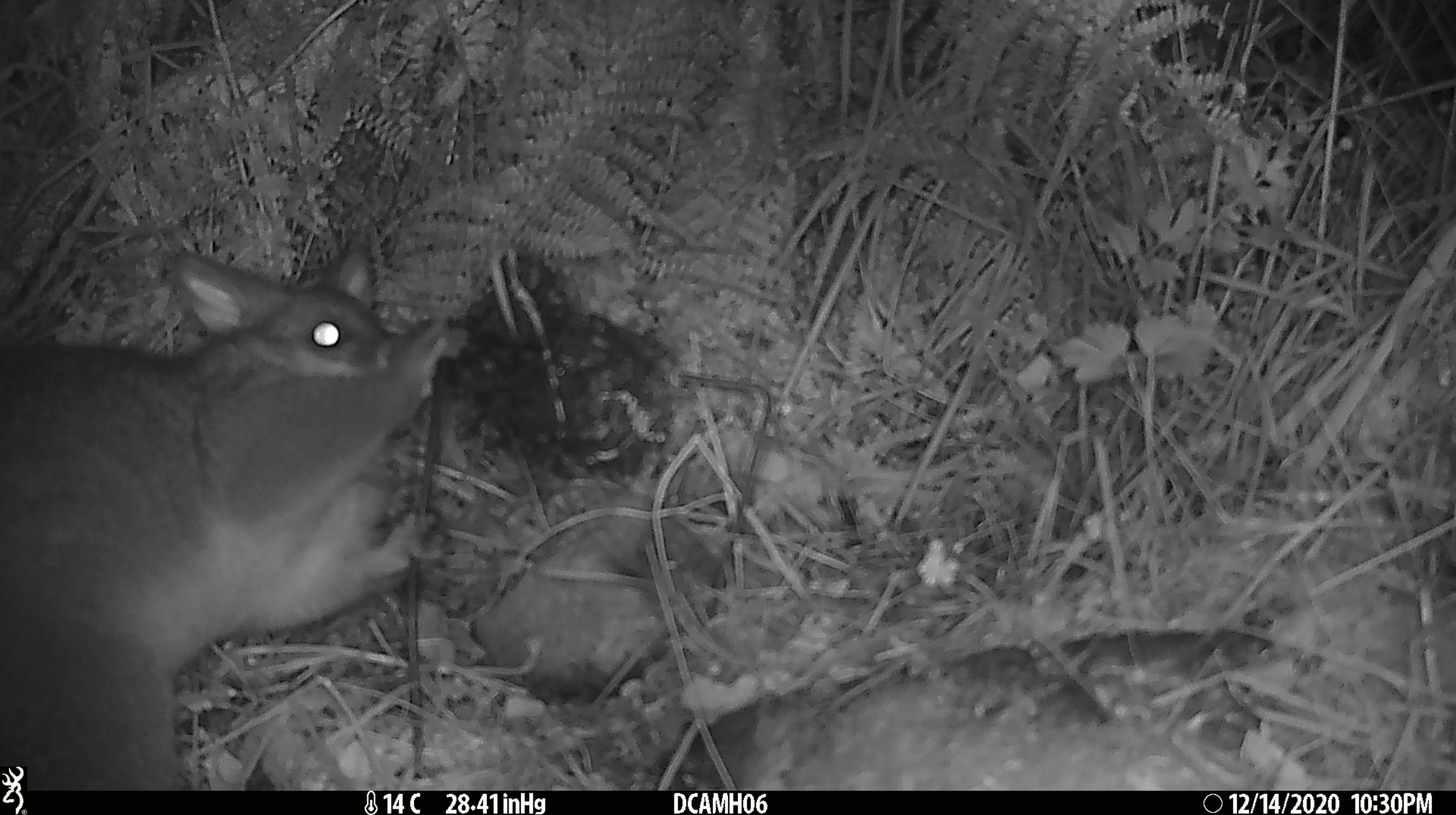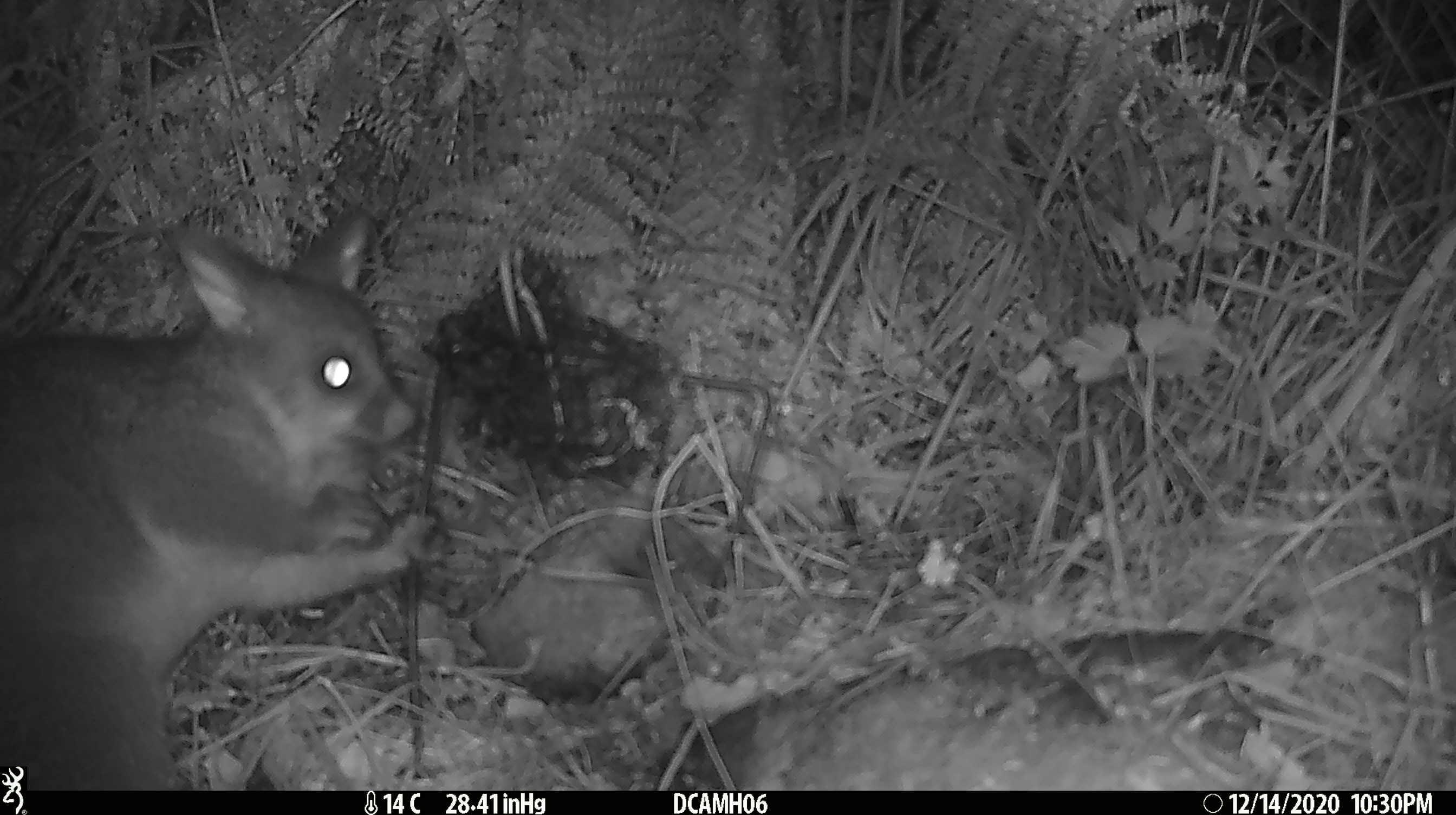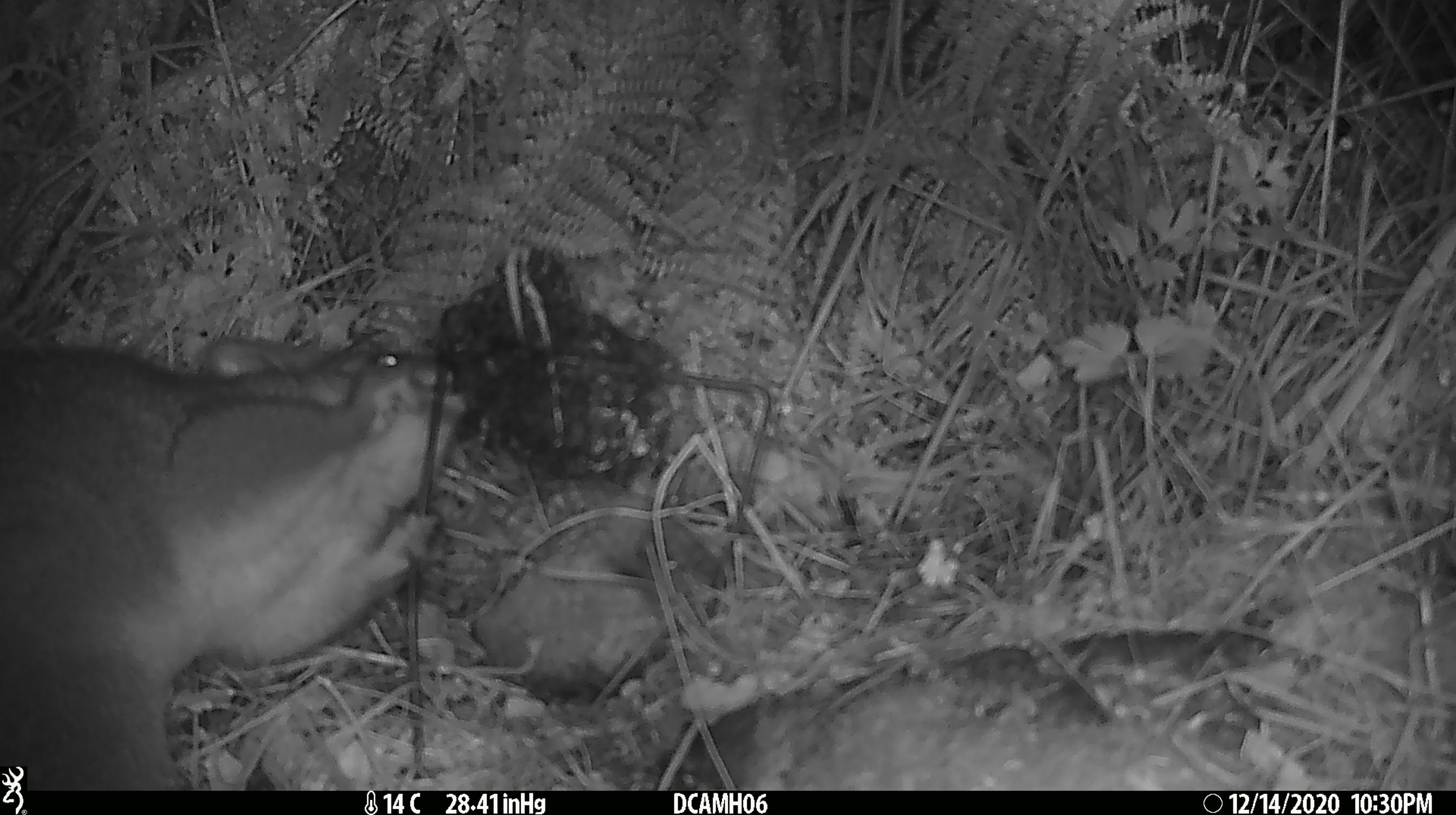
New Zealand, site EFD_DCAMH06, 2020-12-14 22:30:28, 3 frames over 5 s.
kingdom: Animalia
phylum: Chordata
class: Mammalia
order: Diprotodontia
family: Phalangeridae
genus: Trichosurus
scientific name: Trichosurus vulpecula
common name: common brushtail possum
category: possum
Possum (common brushtail possum) (Trichosurus vulpecula).